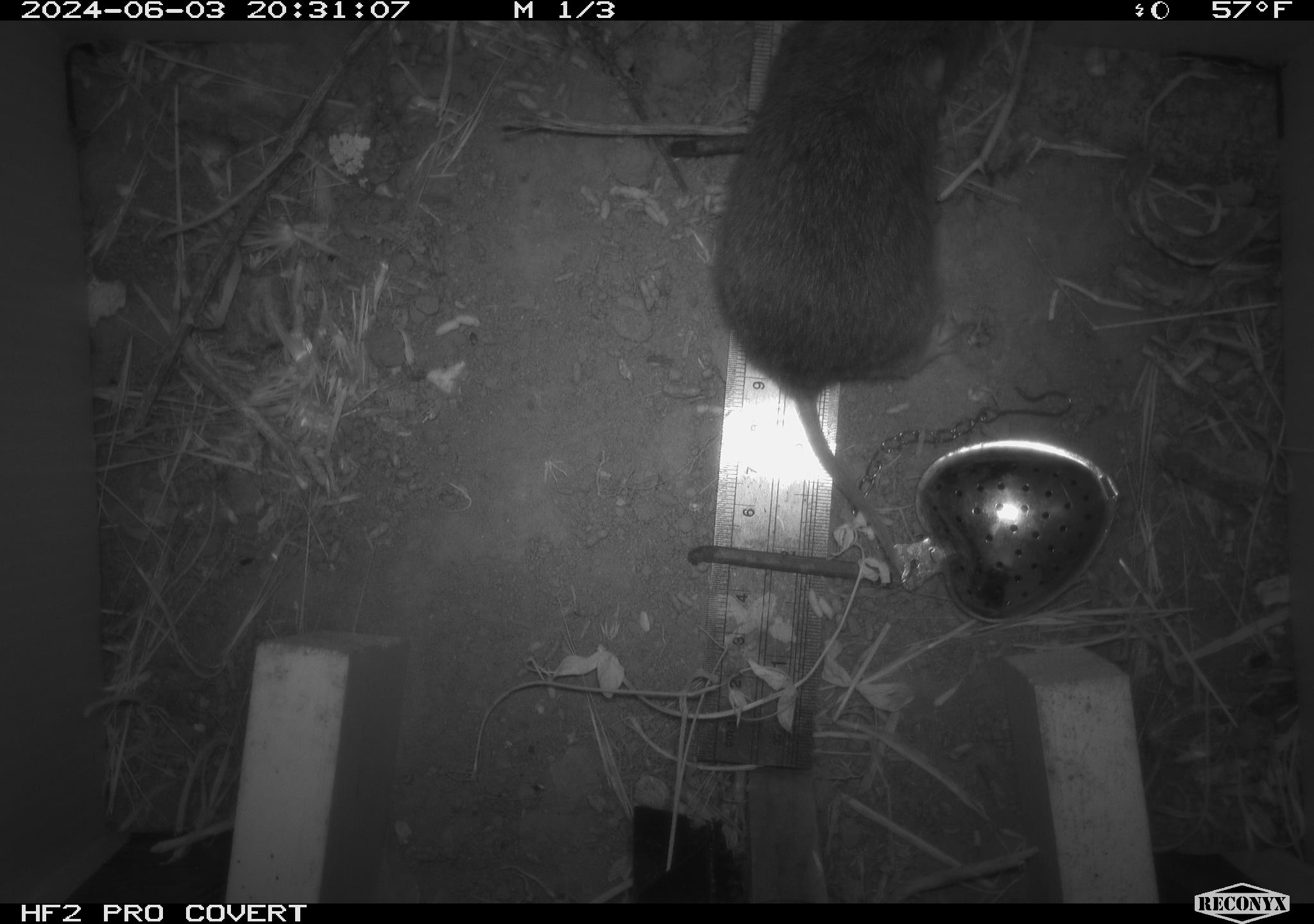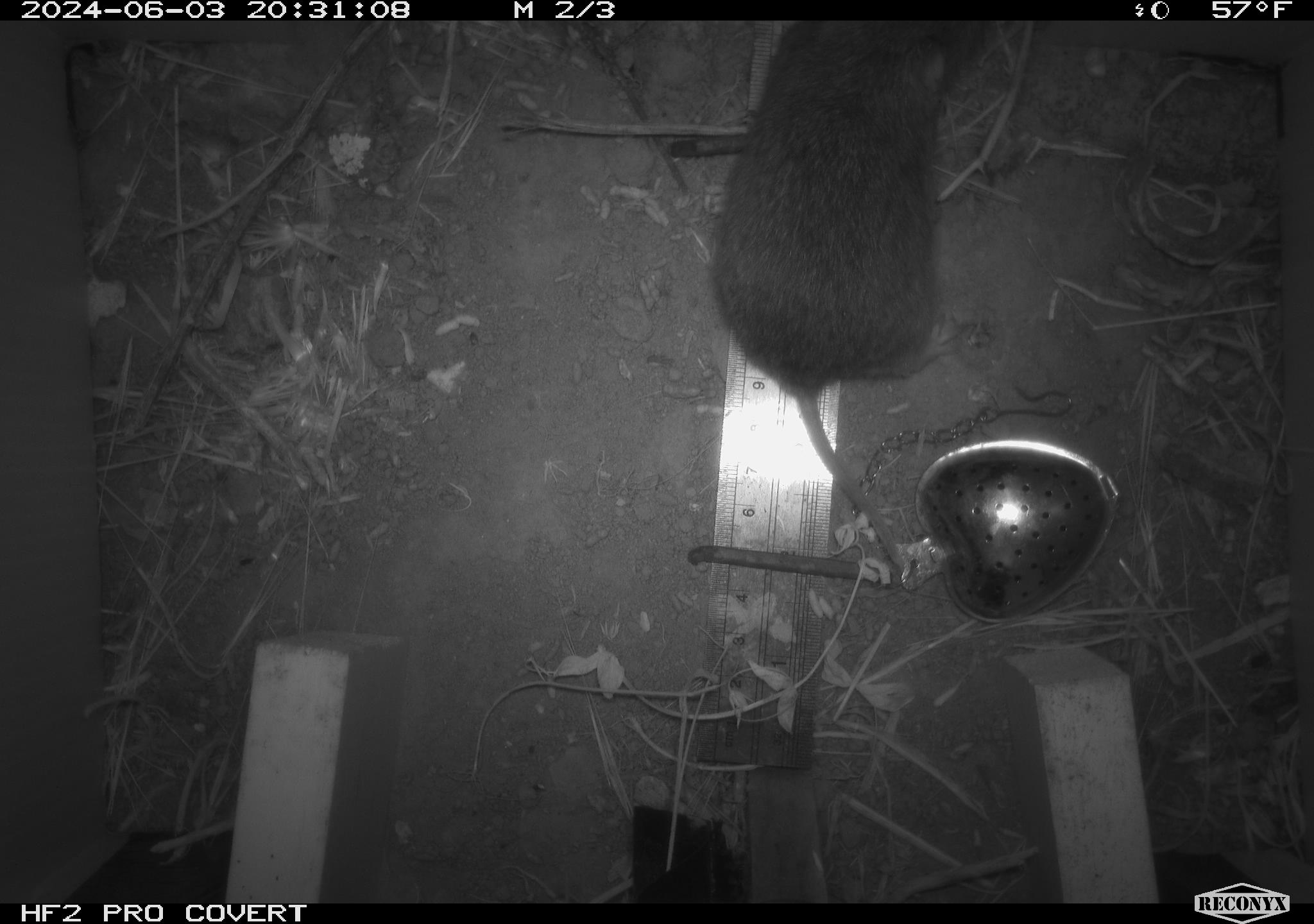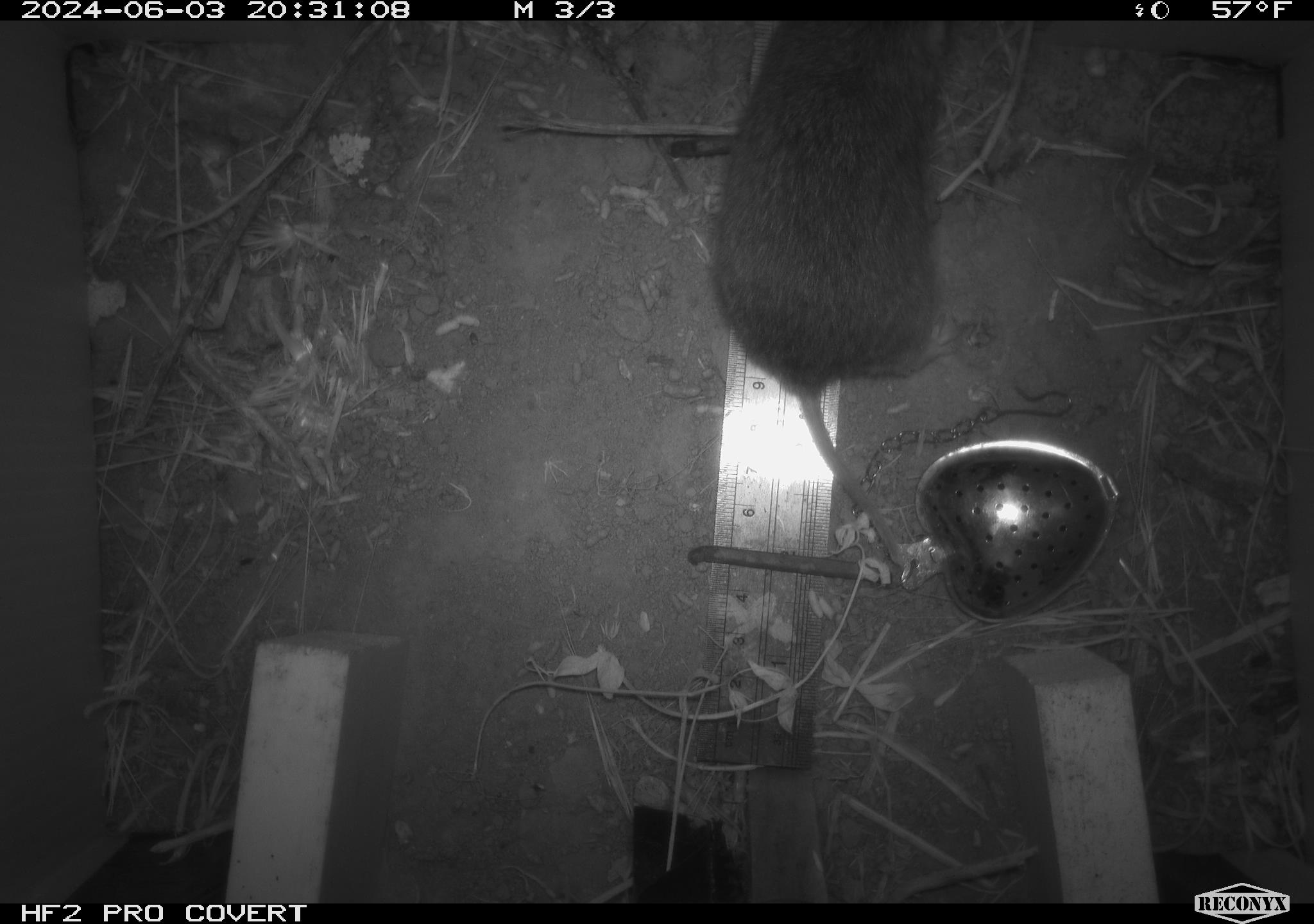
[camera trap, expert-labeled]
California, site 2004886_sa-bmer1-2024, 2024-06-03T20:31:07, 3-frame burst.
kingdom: Animalia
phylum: Chordata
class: Mammalia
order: Rodentia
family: Cricetidae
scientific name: Arvicolinae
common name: voles, lemmings, and muskrats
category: arvicolinae subfamily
Arvicolinae subfamily (voles, lemmings, and muskrats) (Arvicolinae).